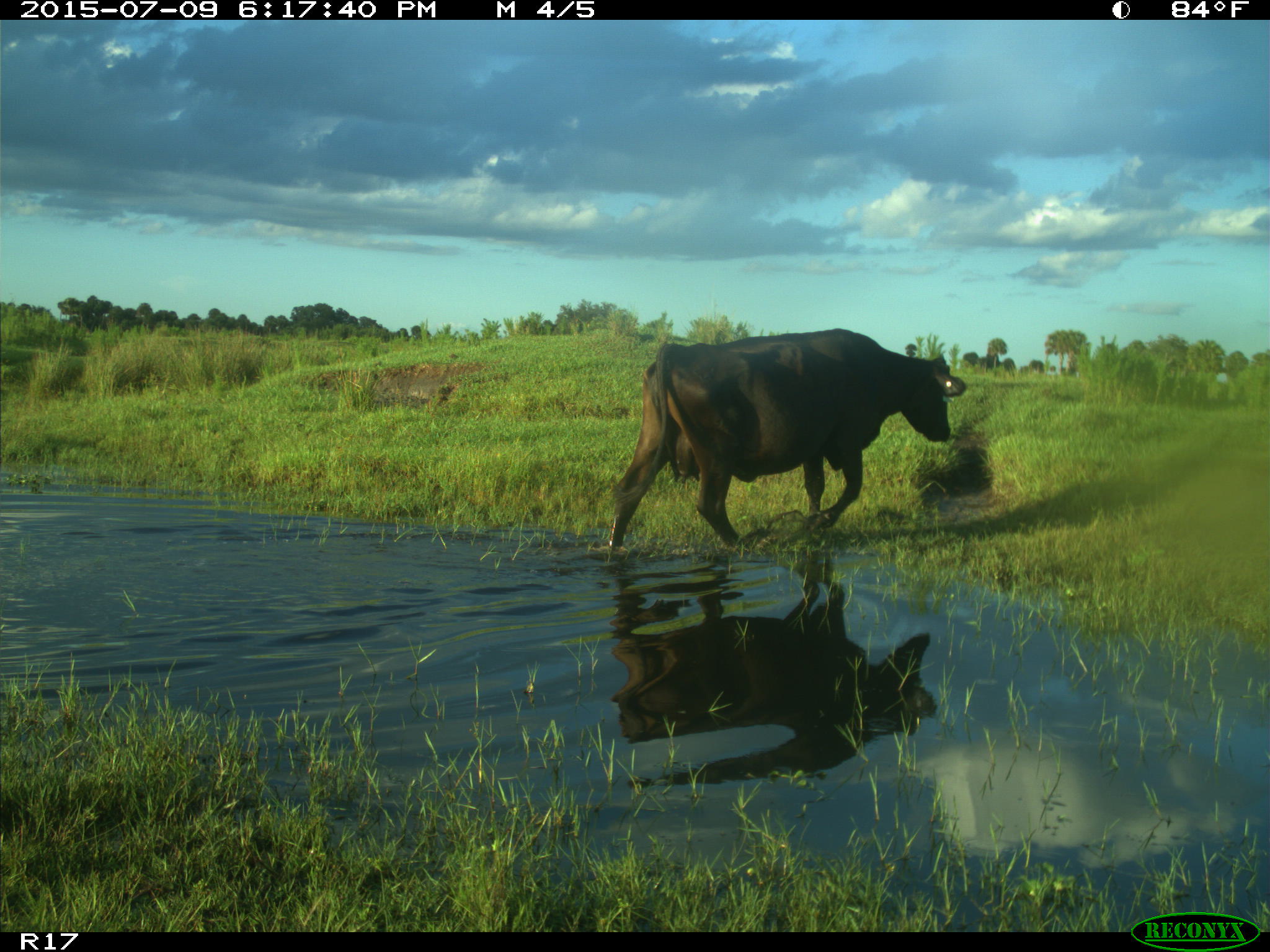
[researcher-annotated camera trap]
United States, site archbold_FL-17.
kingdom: Animalia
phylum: Chordata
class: Mammalia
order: Artiodactyla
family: Bovidae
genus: Bos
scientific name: Bos taurus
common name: domestic cow